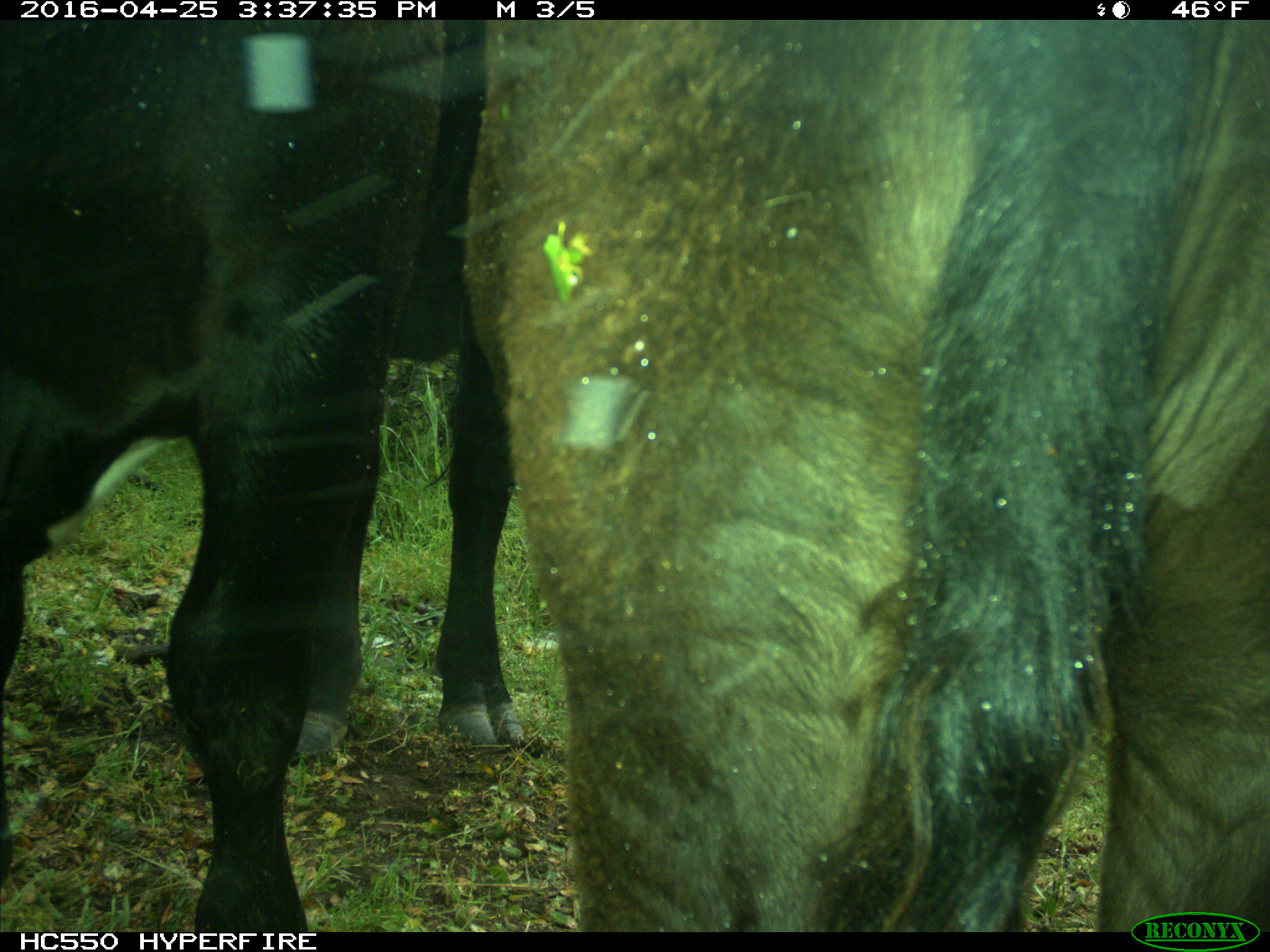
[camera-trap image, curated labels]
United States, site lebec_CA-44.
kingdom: Animalia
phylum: Chordata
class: Mammalia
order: Artiodactyla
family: Bovidae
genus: Bos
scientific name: Bos taurus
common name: domestic cow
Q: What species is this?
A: Bos taurus (domestic cow).